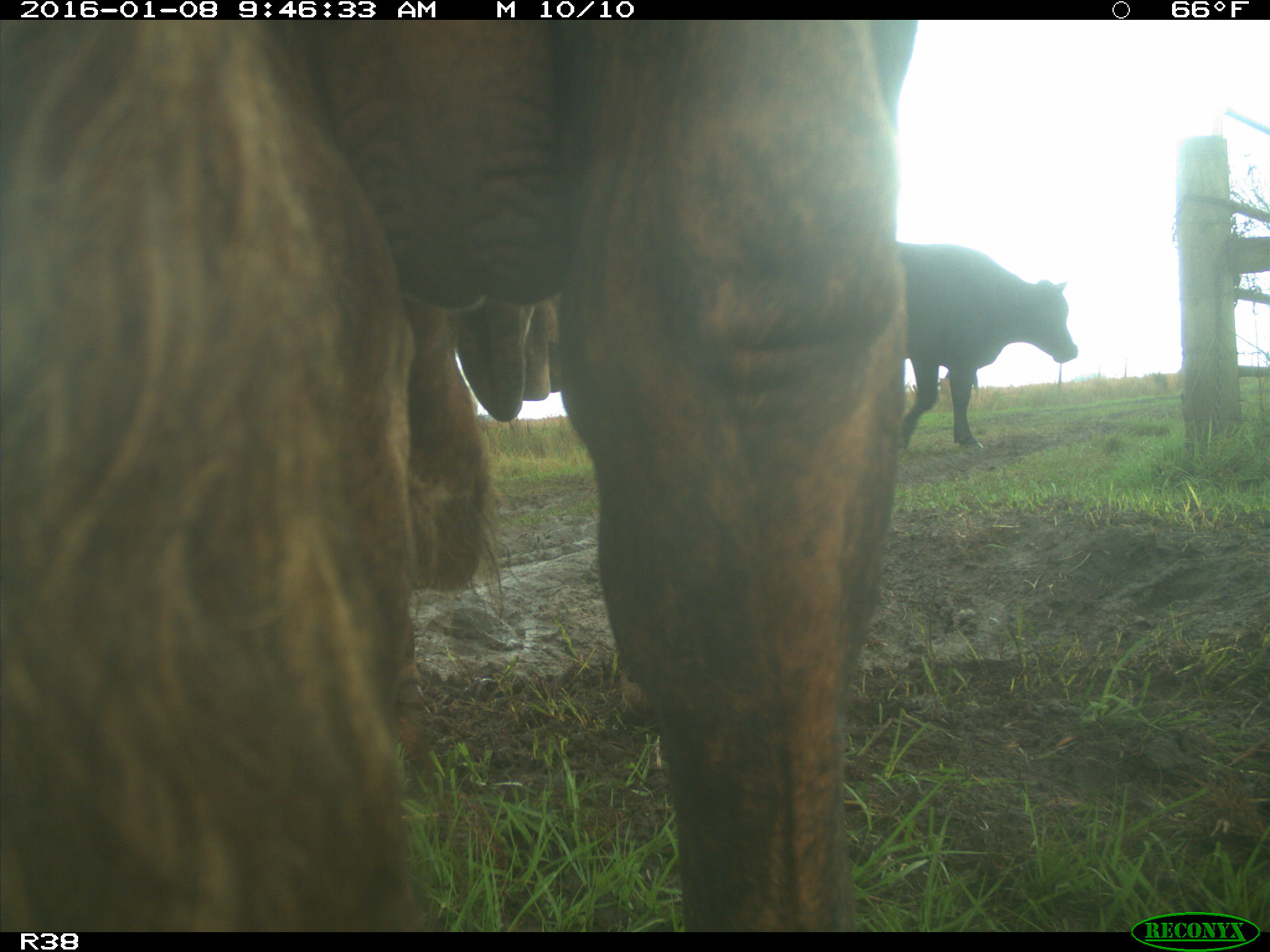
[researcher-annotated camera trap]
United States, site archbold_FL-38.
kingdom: Animalia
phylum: Chordata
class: Mammalia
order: Artiodactyla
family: Bovidae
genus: Bos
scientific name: Bos taurus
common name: domestic cow